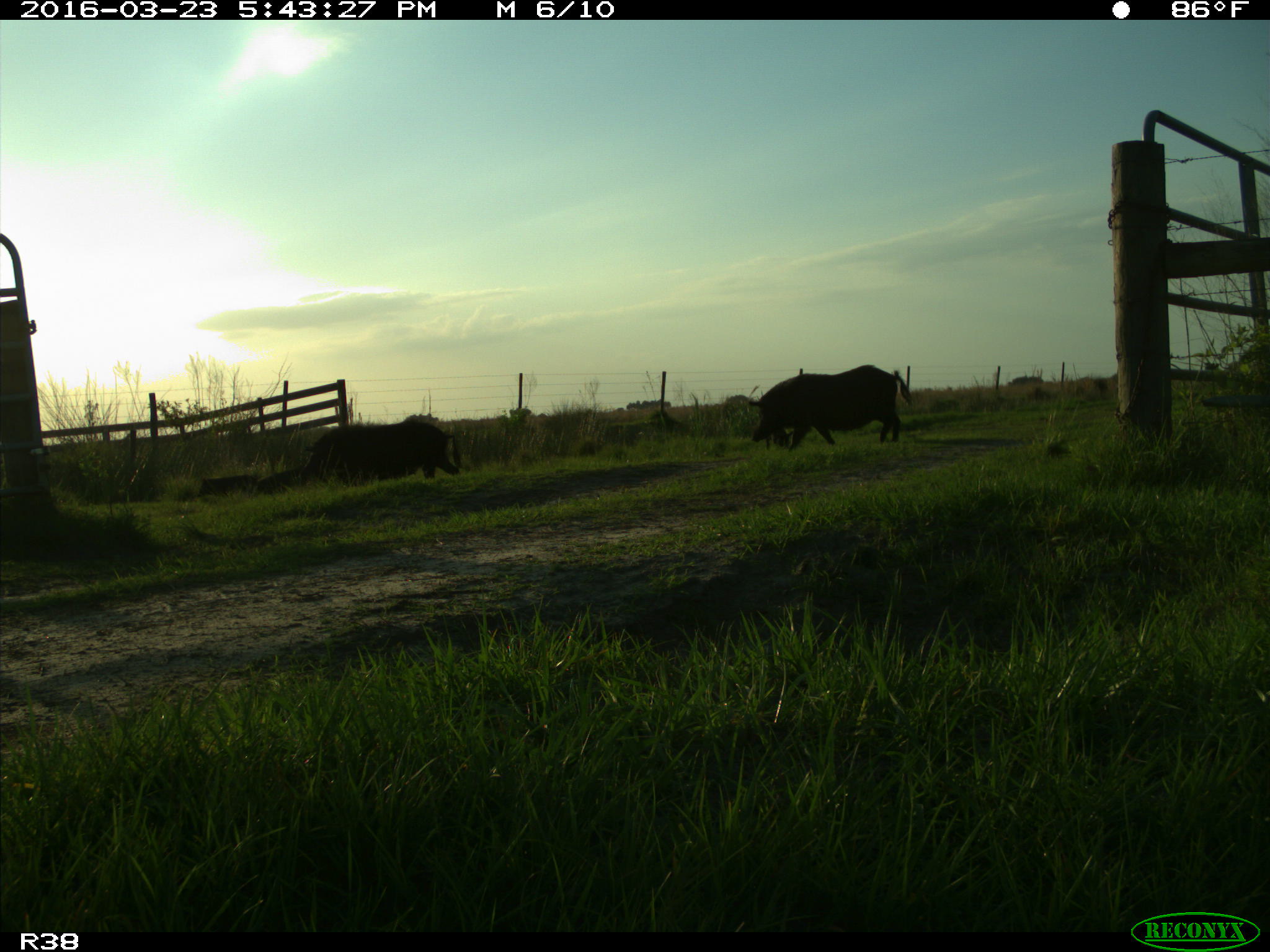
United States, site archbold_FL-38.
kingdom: Animalia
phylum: Chordata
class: Mammalia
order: Artiodactyla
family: Suidae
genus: Sus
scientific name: Sus scrofa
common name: wild boar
Sus scrofa (wild boar).